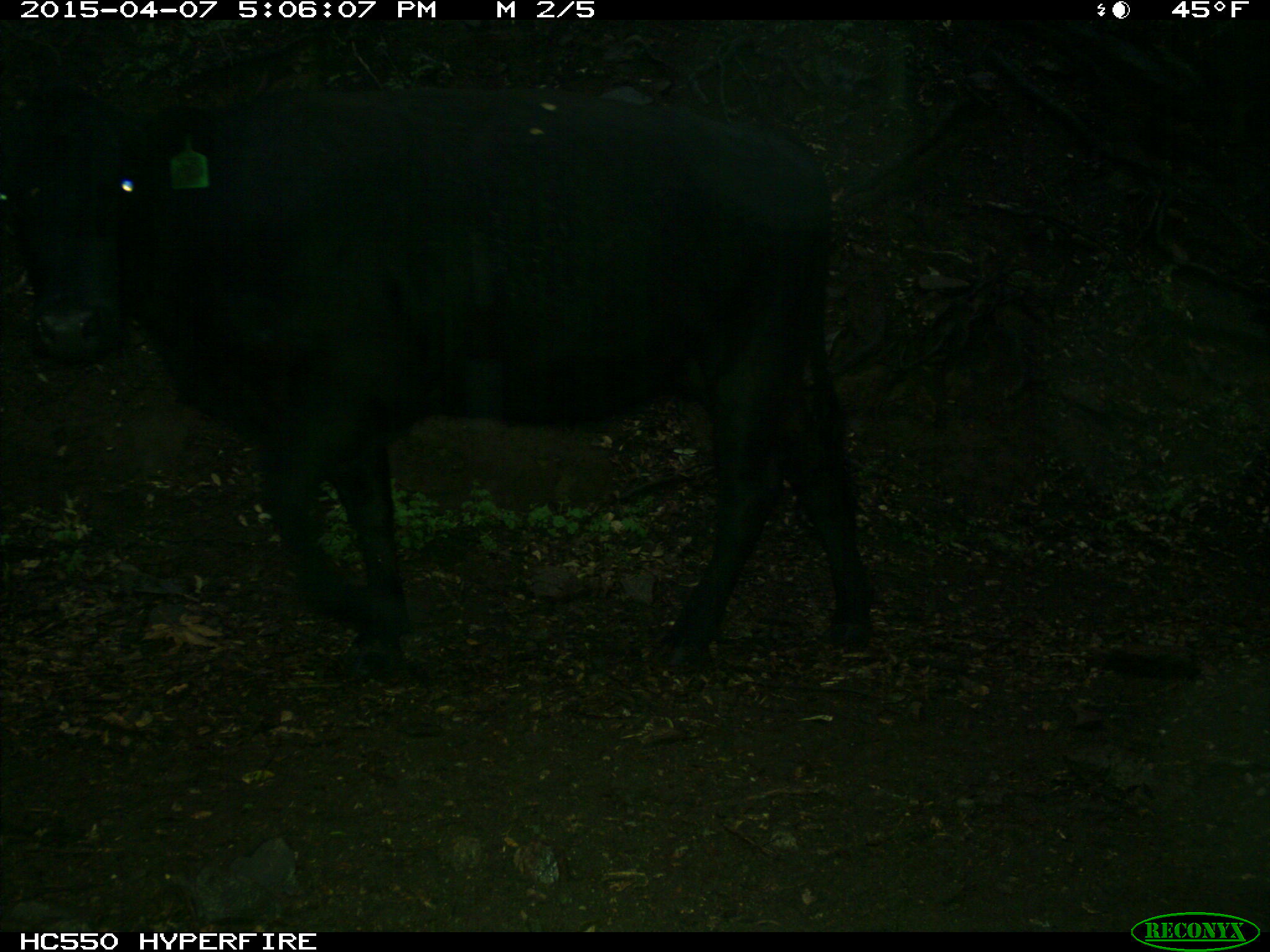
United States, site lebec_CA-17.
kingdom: Animalia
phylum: Chordata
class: Mammalia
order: Artiodactyla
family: Bovidae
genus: Bos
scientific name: Bos taurus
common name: domestic cow